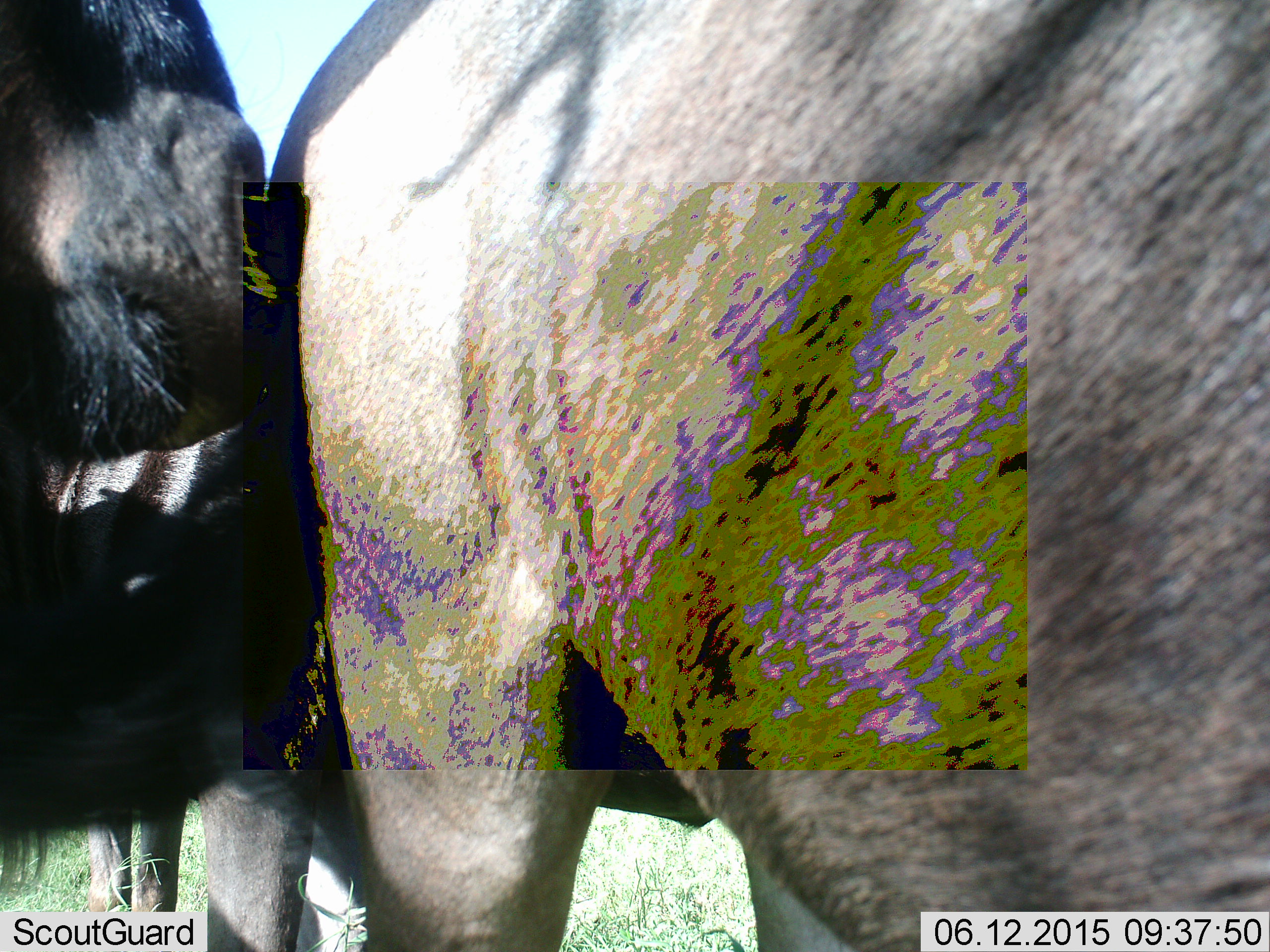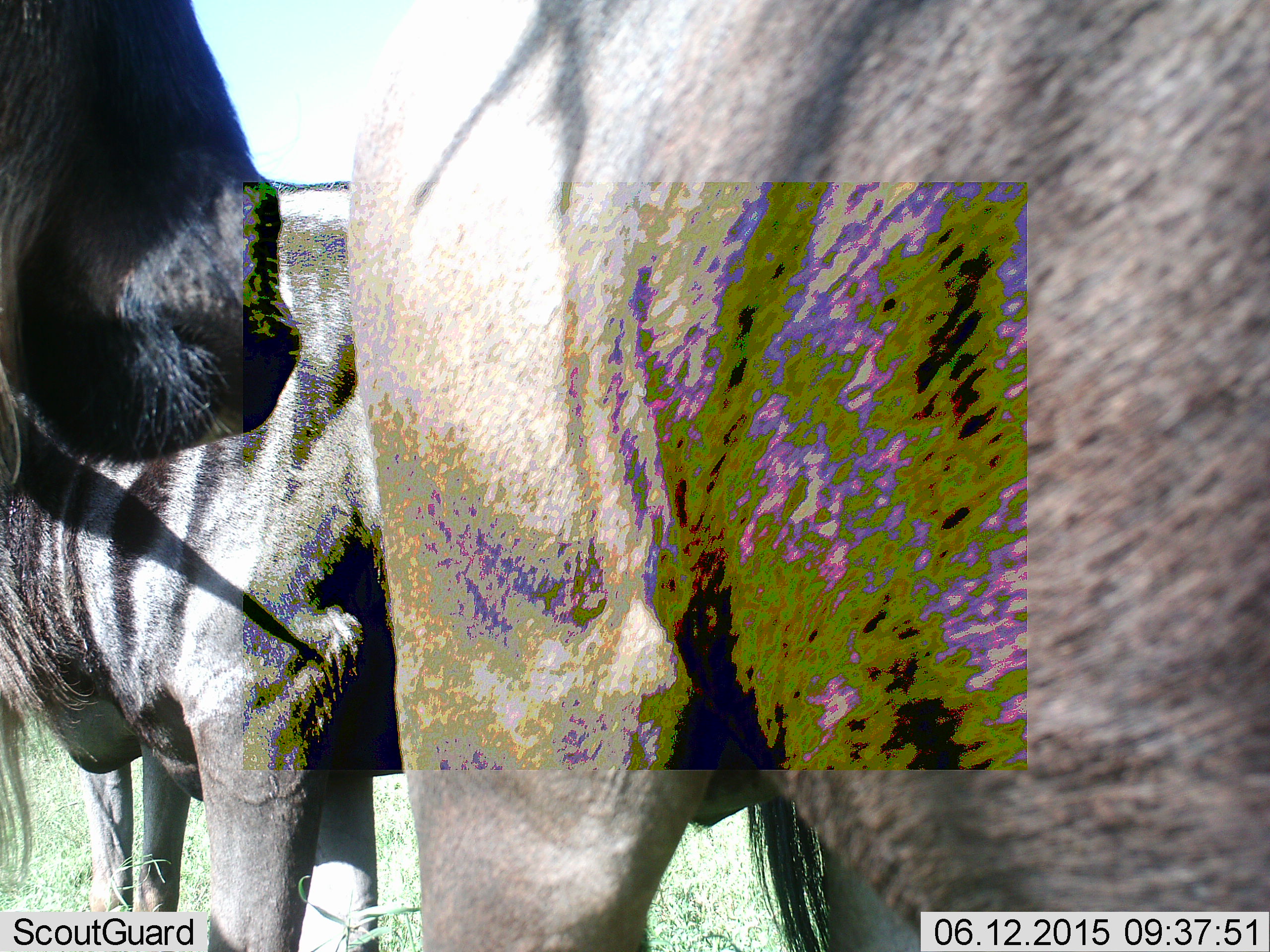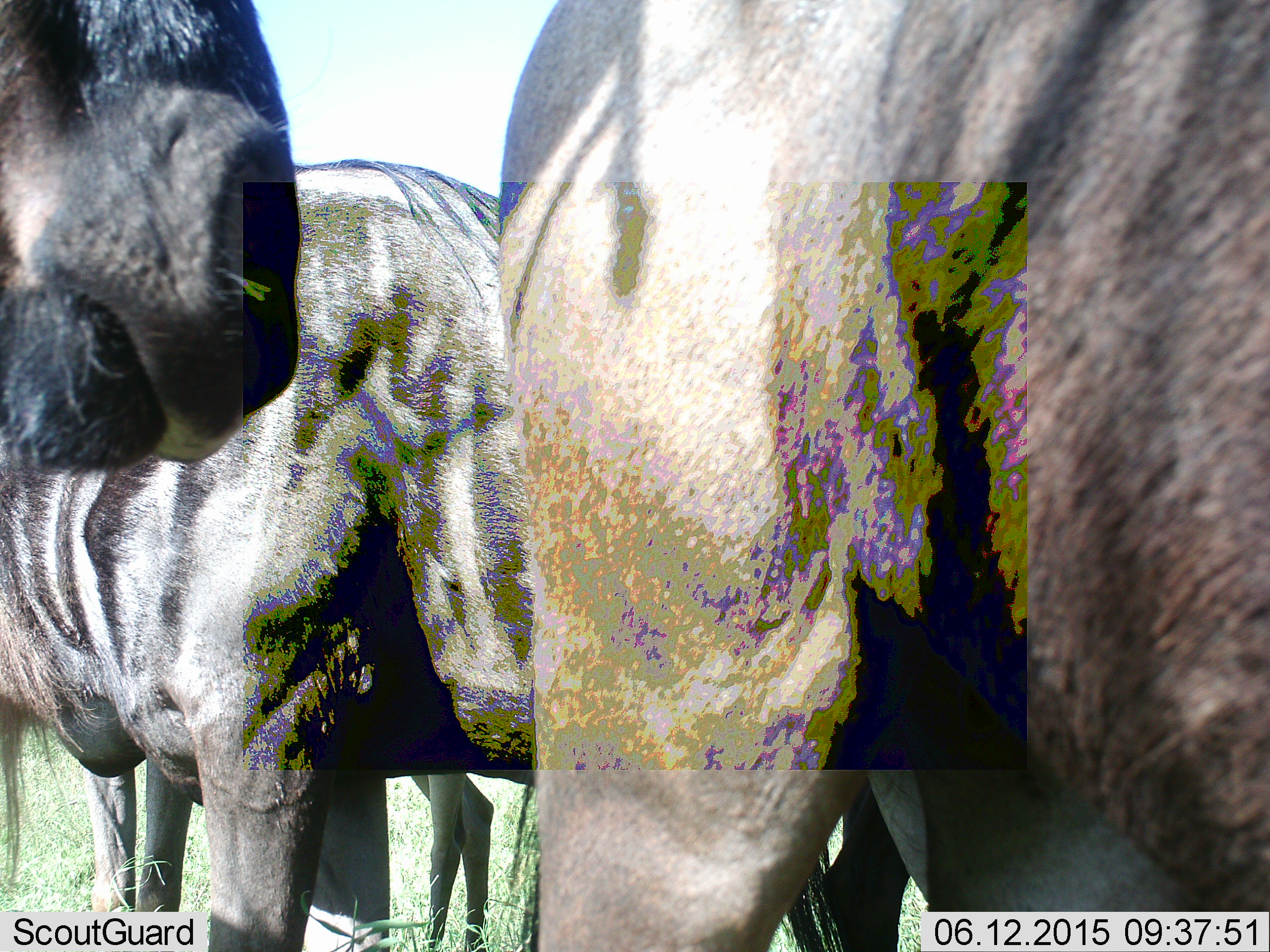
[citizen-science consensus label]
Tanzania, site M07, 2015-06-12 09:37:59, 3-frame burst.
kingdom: Animalia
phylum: Chordata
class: Mammalia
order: Artiodactyla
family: Bovidae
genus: Connochaetes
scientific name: Connochaetes taurinus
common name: blue wildebeest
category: wildebeest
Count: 3.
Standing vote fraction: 100%.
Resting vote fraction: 0%.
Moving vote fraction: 10%.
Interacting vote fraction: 10%.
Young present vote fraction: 0%.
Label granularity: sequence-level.